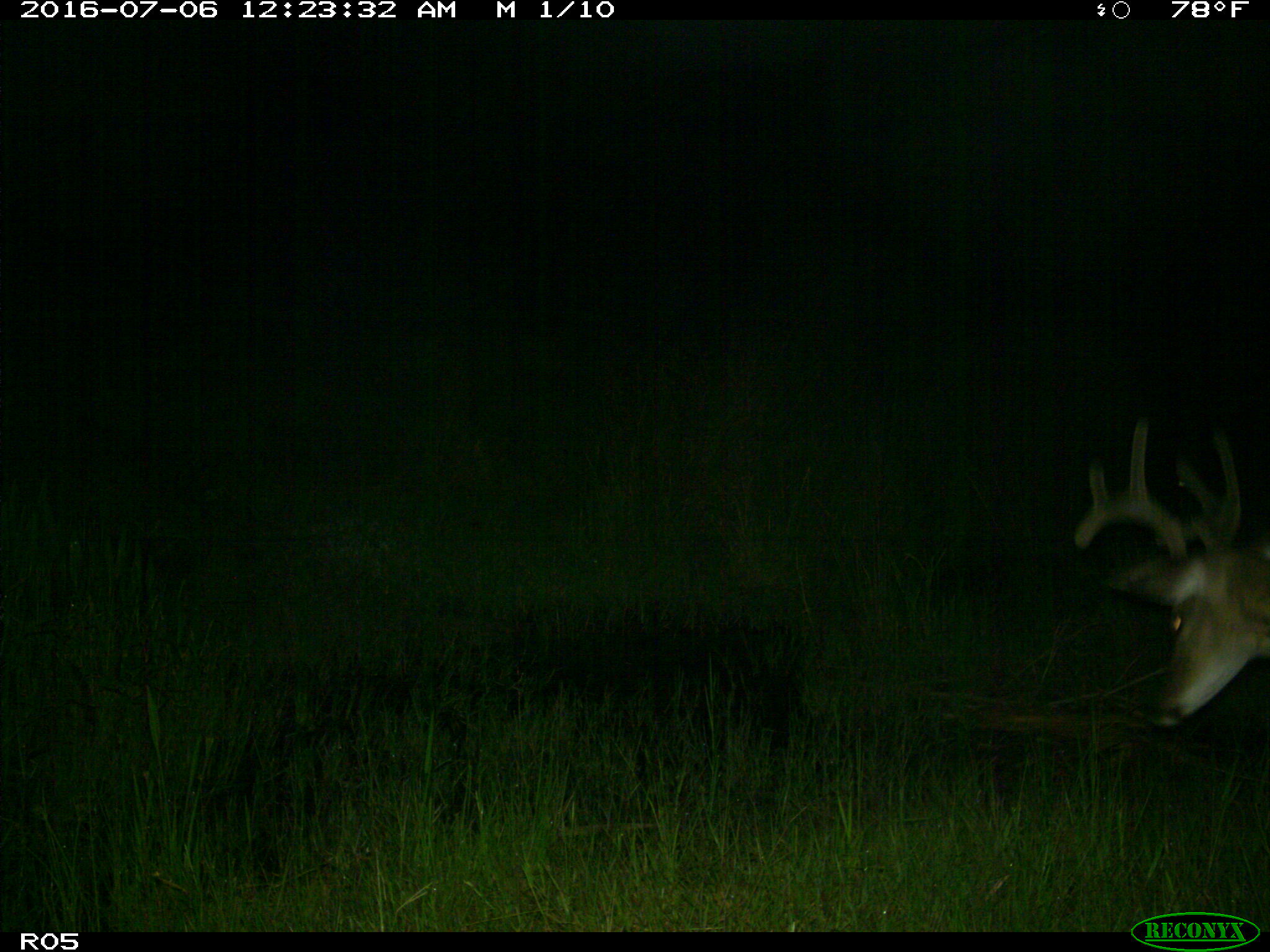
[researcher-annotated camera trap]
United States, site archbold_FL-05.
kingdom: Animalia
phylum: Chordata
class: Mammalia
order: Artiodactyla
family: Cervidae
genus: Odocoileus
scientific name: Odocoileus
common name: deer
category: unidentified deer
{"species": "unidentified deer (deer) (Odocoileus)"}